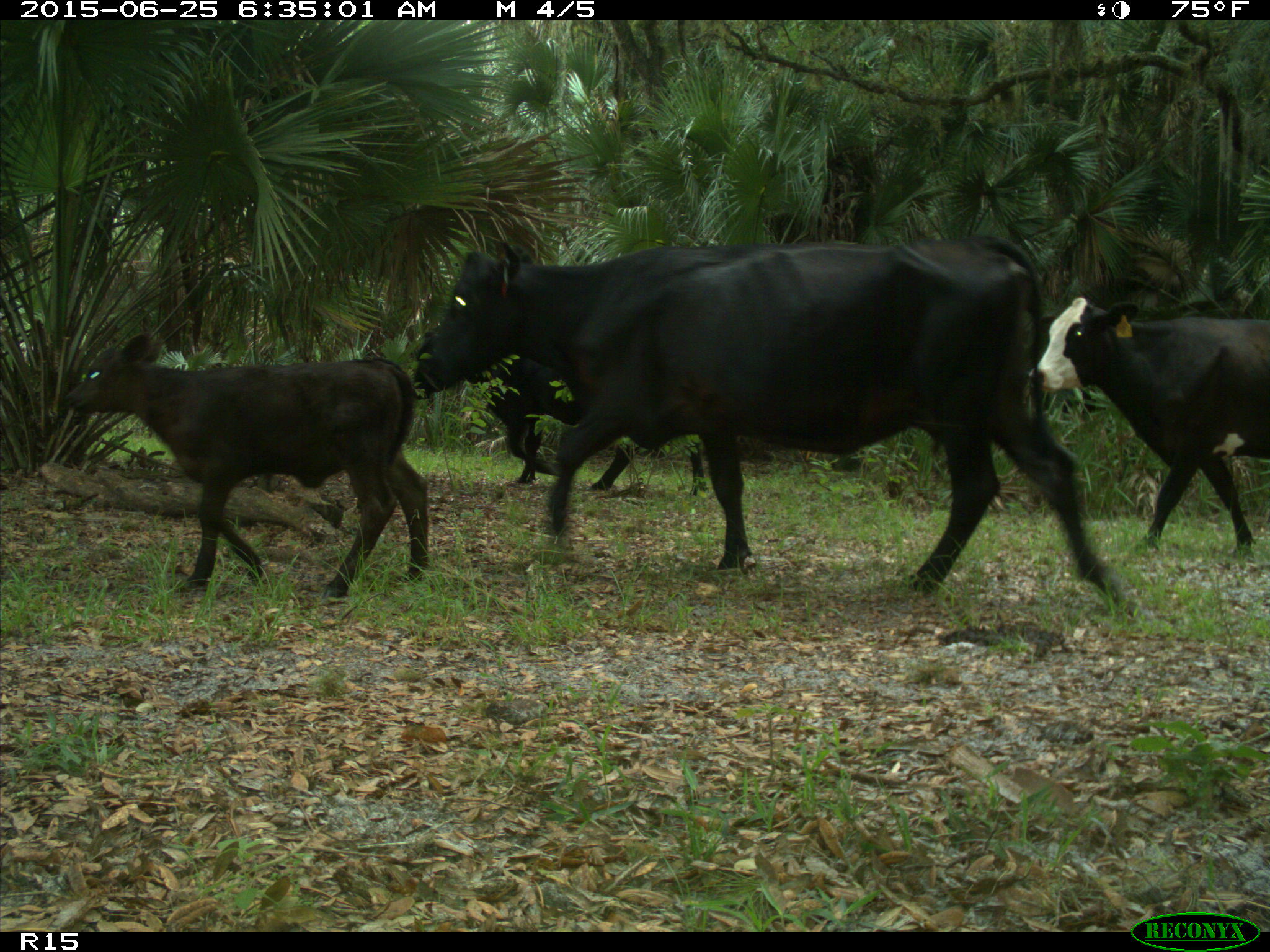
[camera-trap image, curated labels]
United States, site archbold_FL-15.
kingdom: Animalia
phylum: Chordata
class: Mammalia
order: Artiodactyla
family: Bovidae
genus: Bos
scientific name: Bos taurus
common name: domestic cow